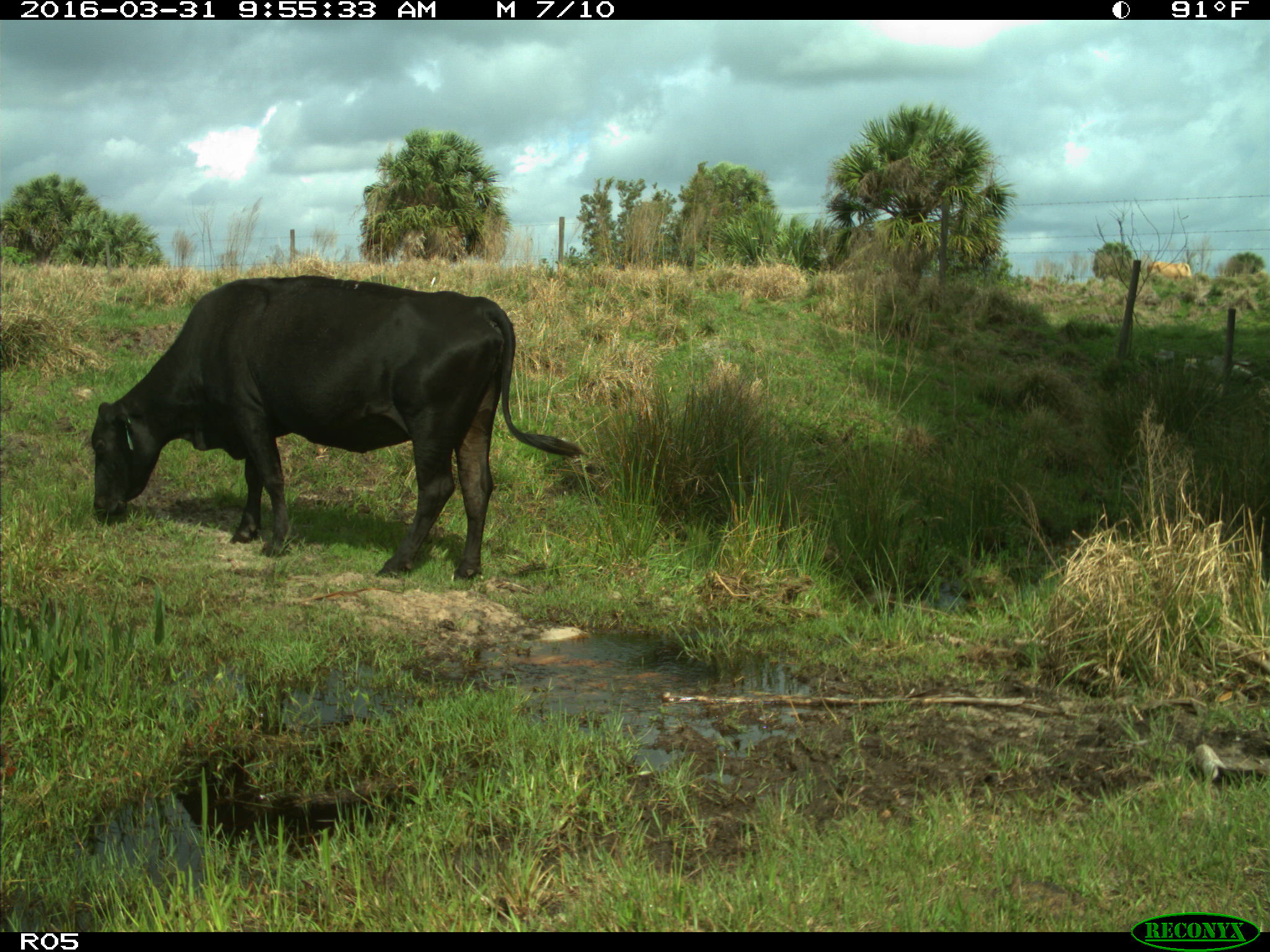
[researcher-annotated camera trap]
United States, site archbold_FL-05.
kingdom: Animalia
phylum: Chordata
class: Mammalia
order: Artiodactyla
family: Bovidae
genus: Bos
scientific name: Bos taurus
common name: domestic cow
Bos taurus (domestic cow).